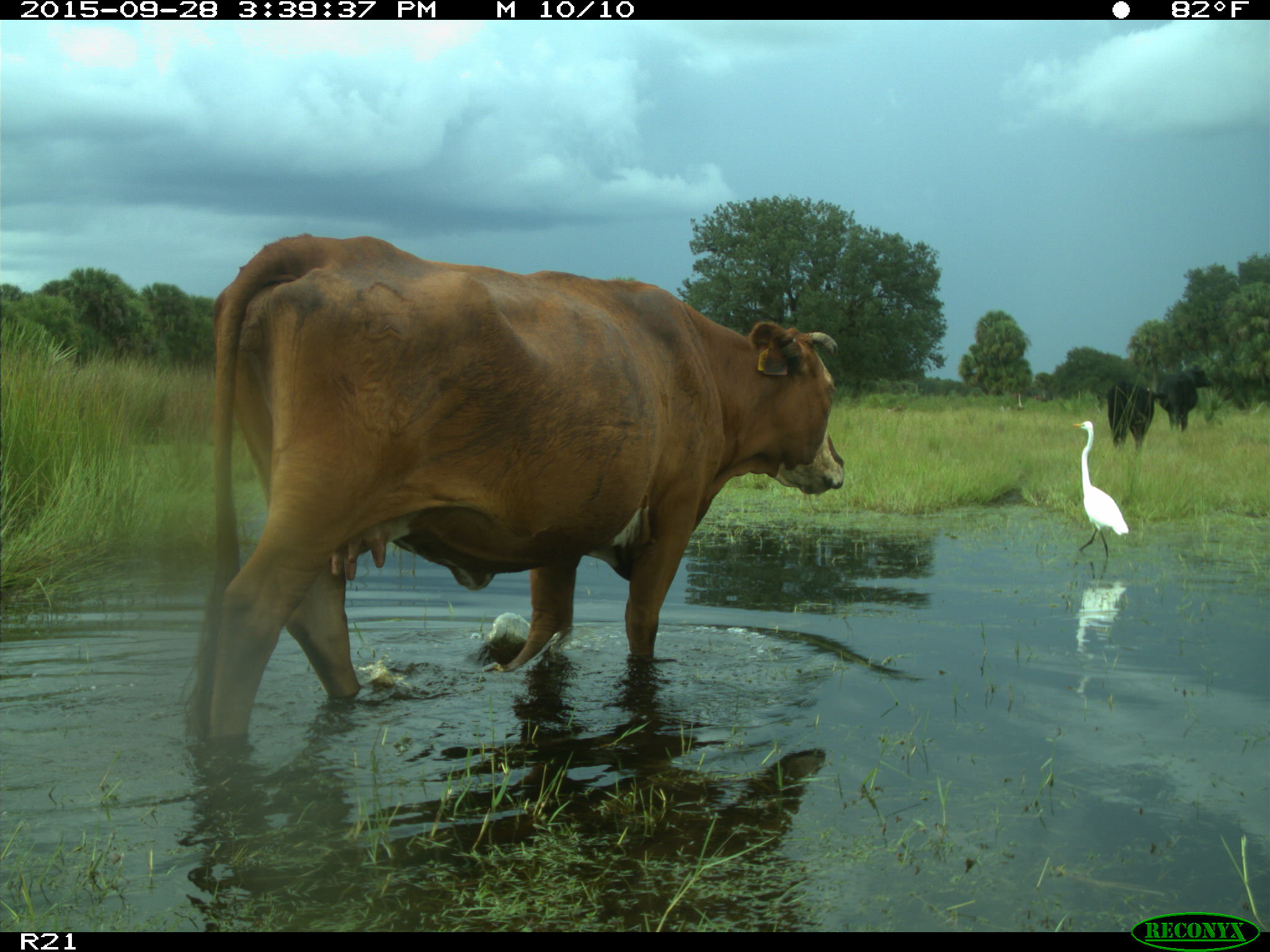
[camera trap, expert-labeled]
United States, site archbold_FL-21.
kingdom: Animalia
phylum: Chordata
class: Mammalia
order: Artiodactyla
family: Bovidae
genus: Bos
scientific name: Bos taurus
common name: domestic cow